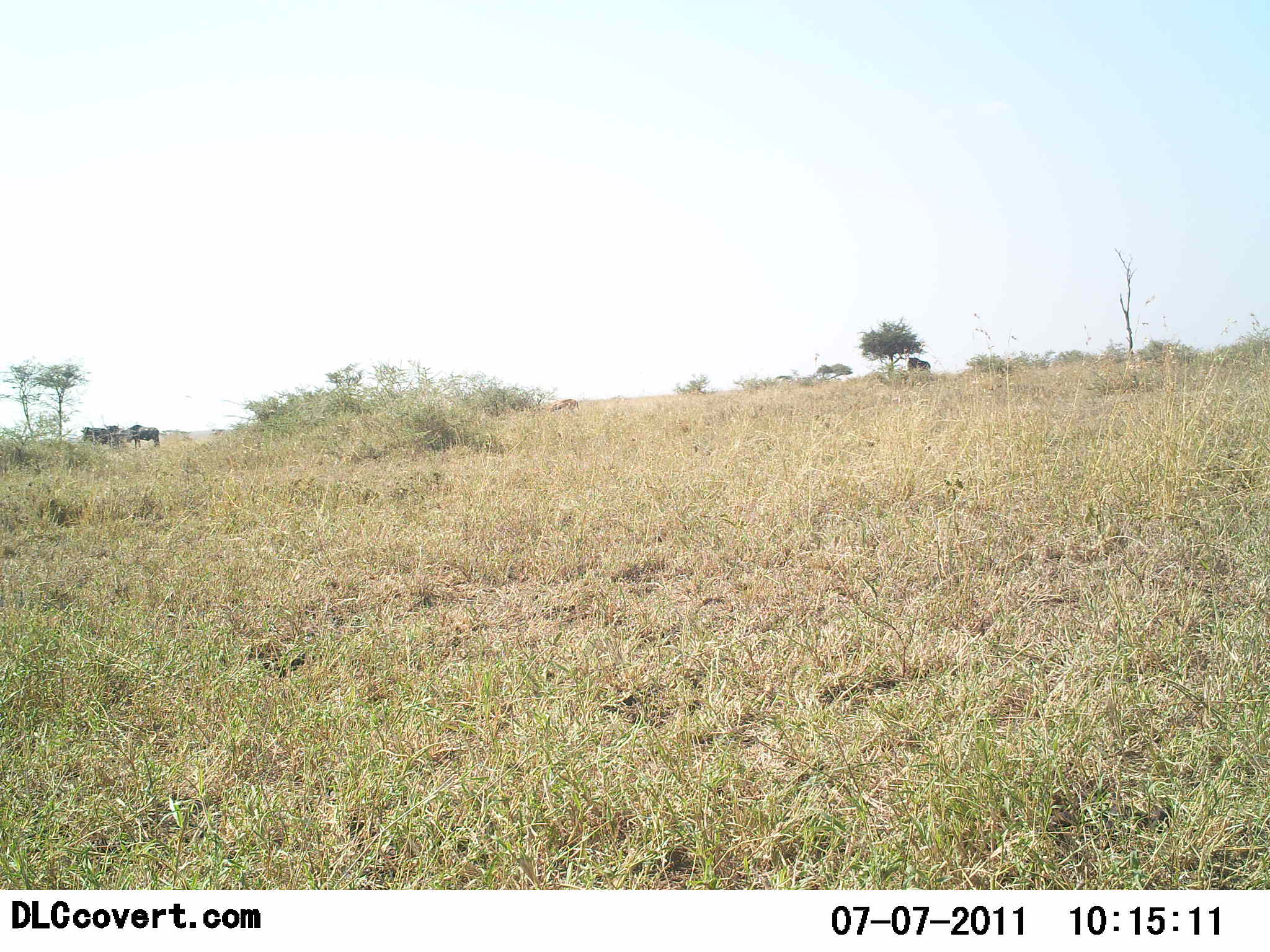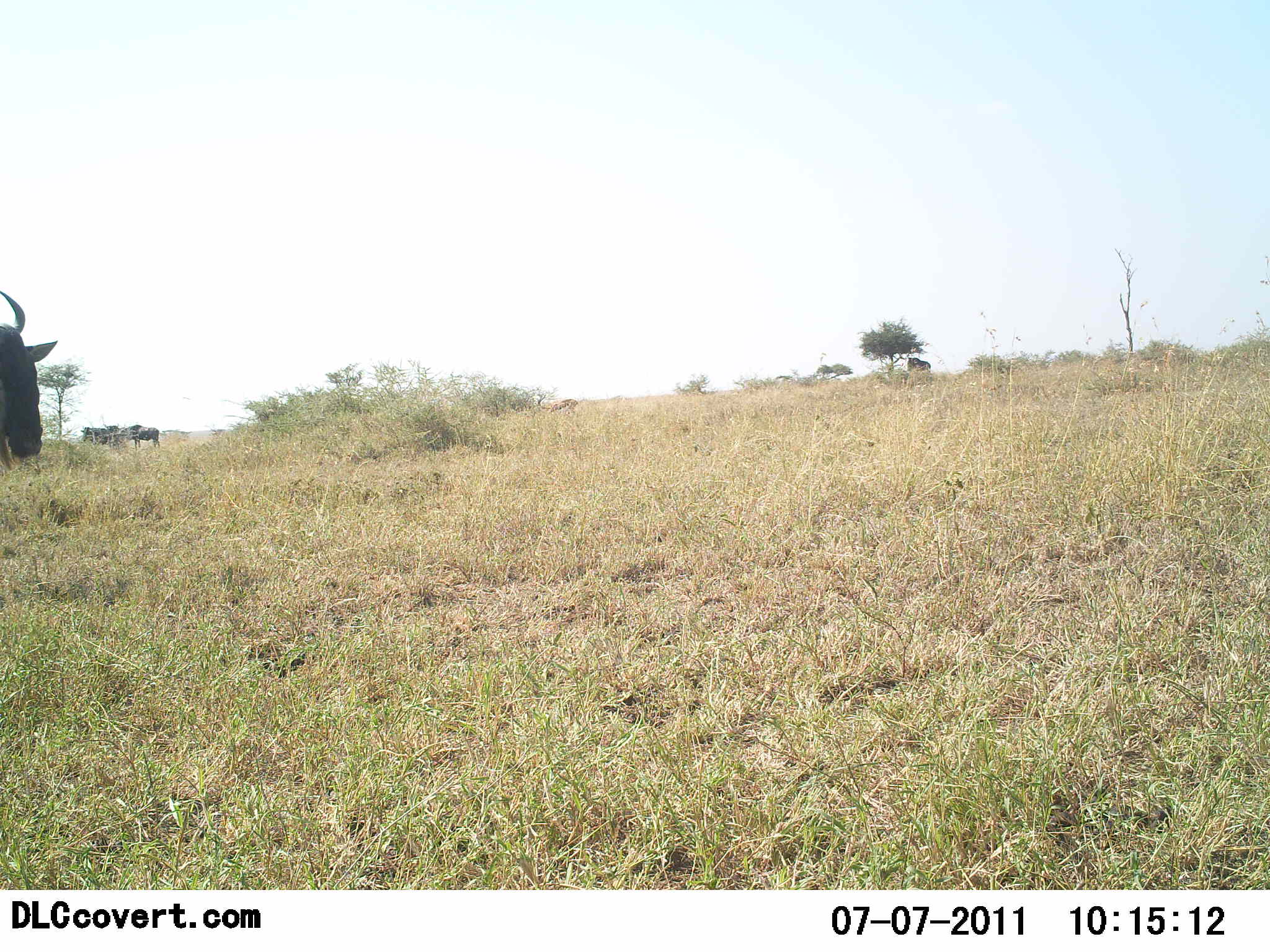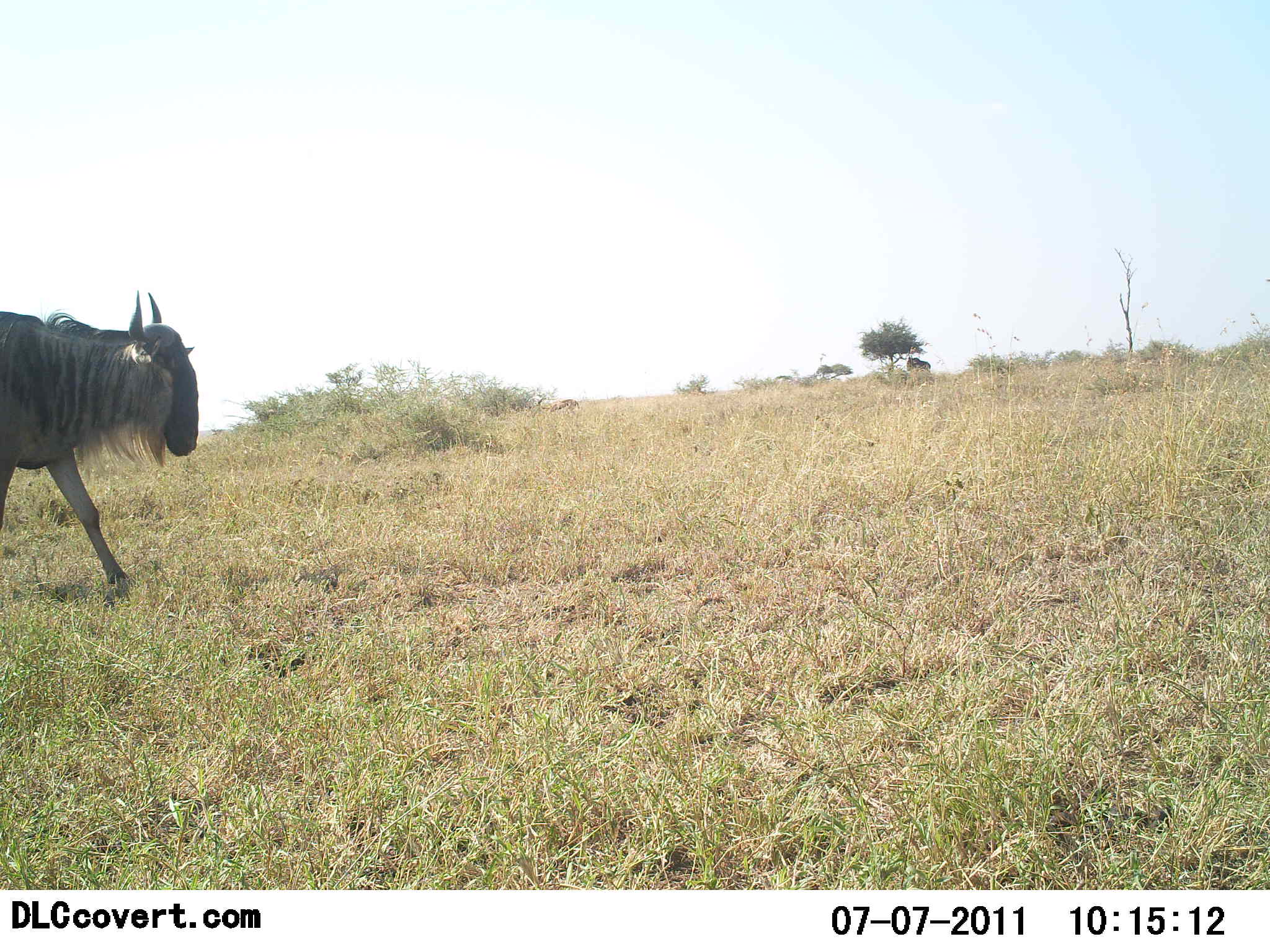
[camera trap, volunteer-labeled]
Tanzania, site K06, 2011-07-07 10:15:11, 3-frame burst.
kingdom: Animalia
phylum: Chordata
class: Mammalia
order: Artiodactyla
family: Bovidae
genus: Connochaetes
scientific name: Connochaetes taurinus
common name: blue wildebeest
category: wildebeest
Wildebeest (blue wildebeest) (Connochaetes taurinus), count 1. Behavior (volunteer vote fractions): standing 46%, resting 0%, moving 77%, interacting 0%. Young present (vote fraction): 0%. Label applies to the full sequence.